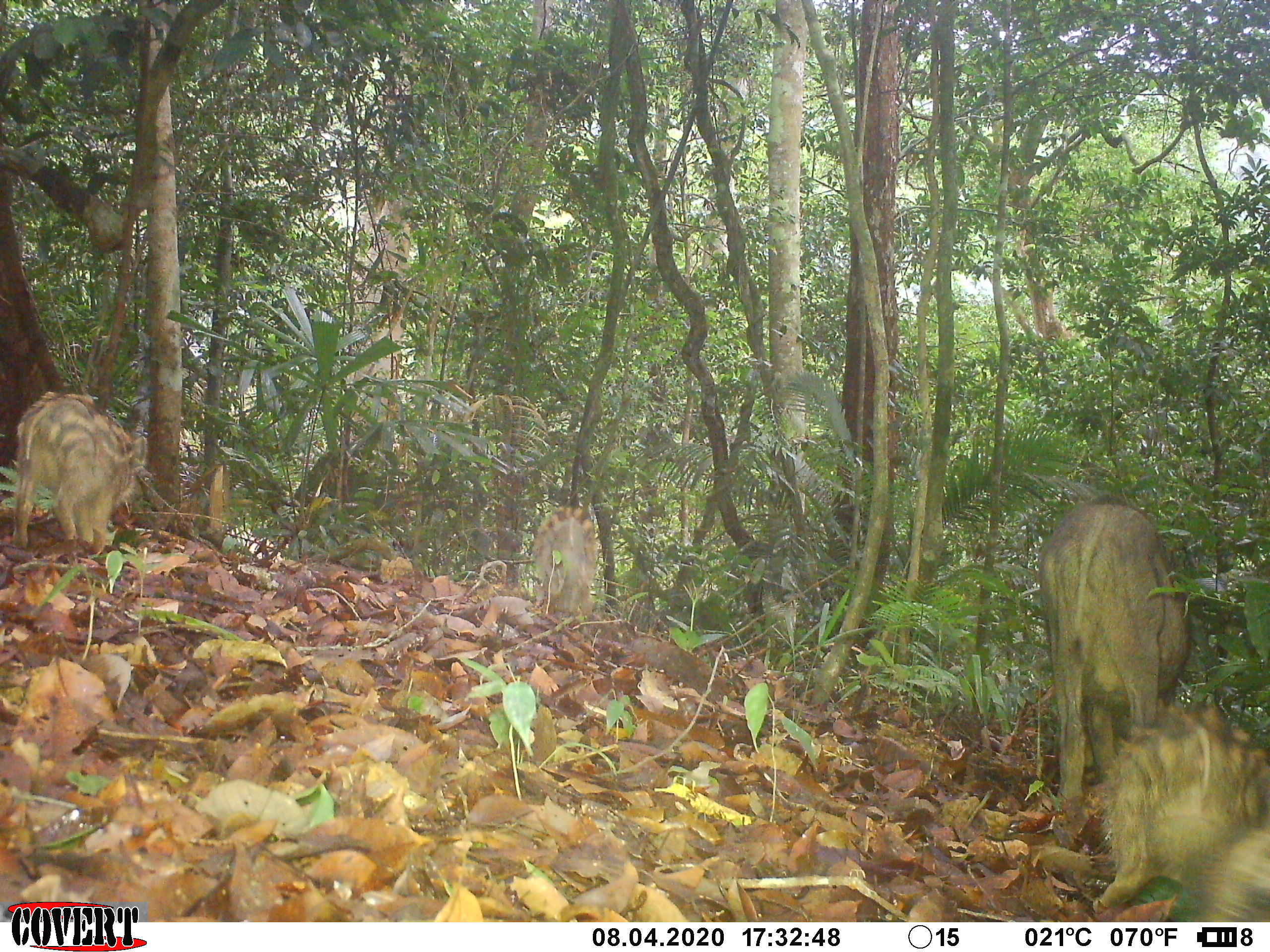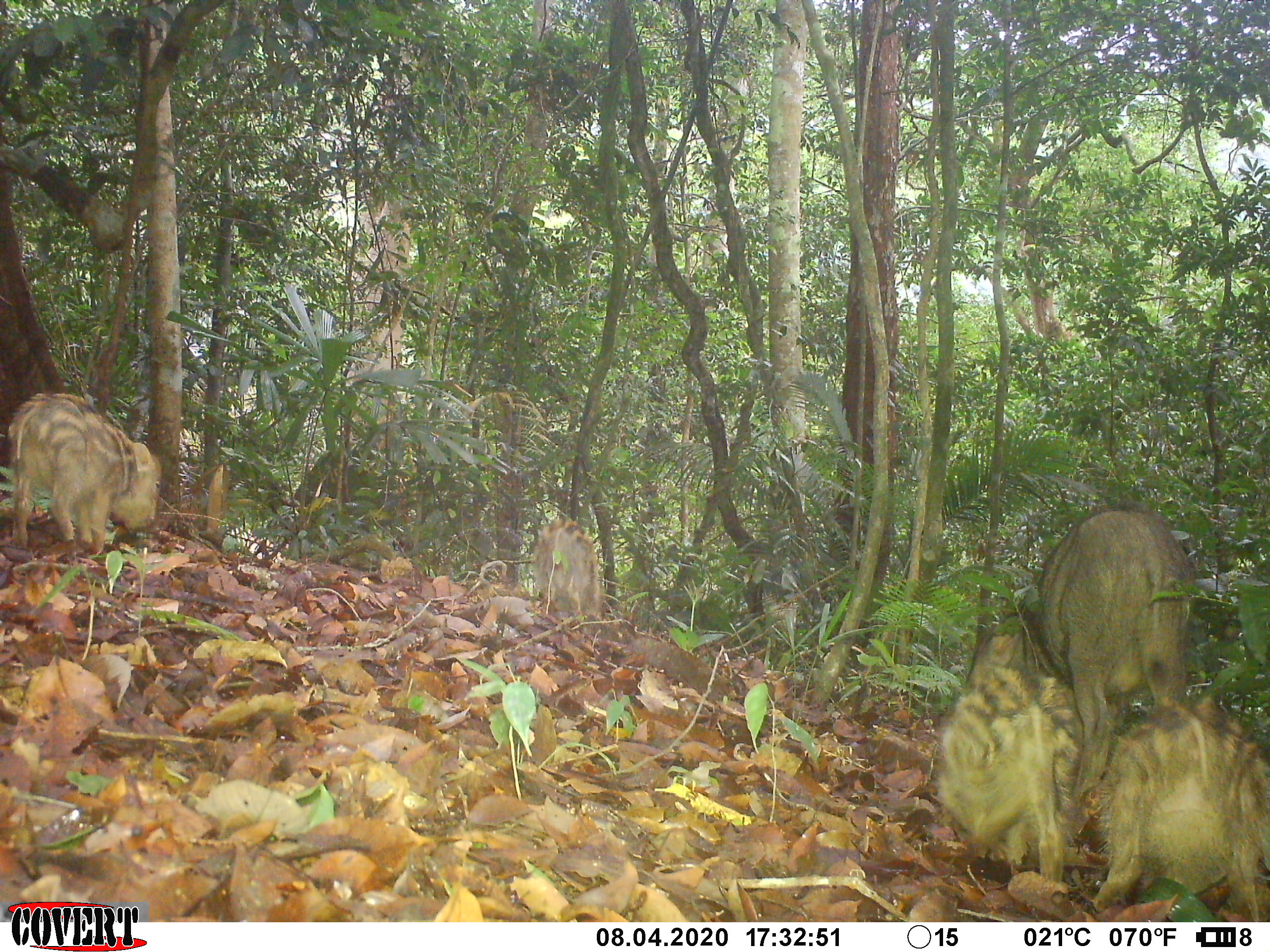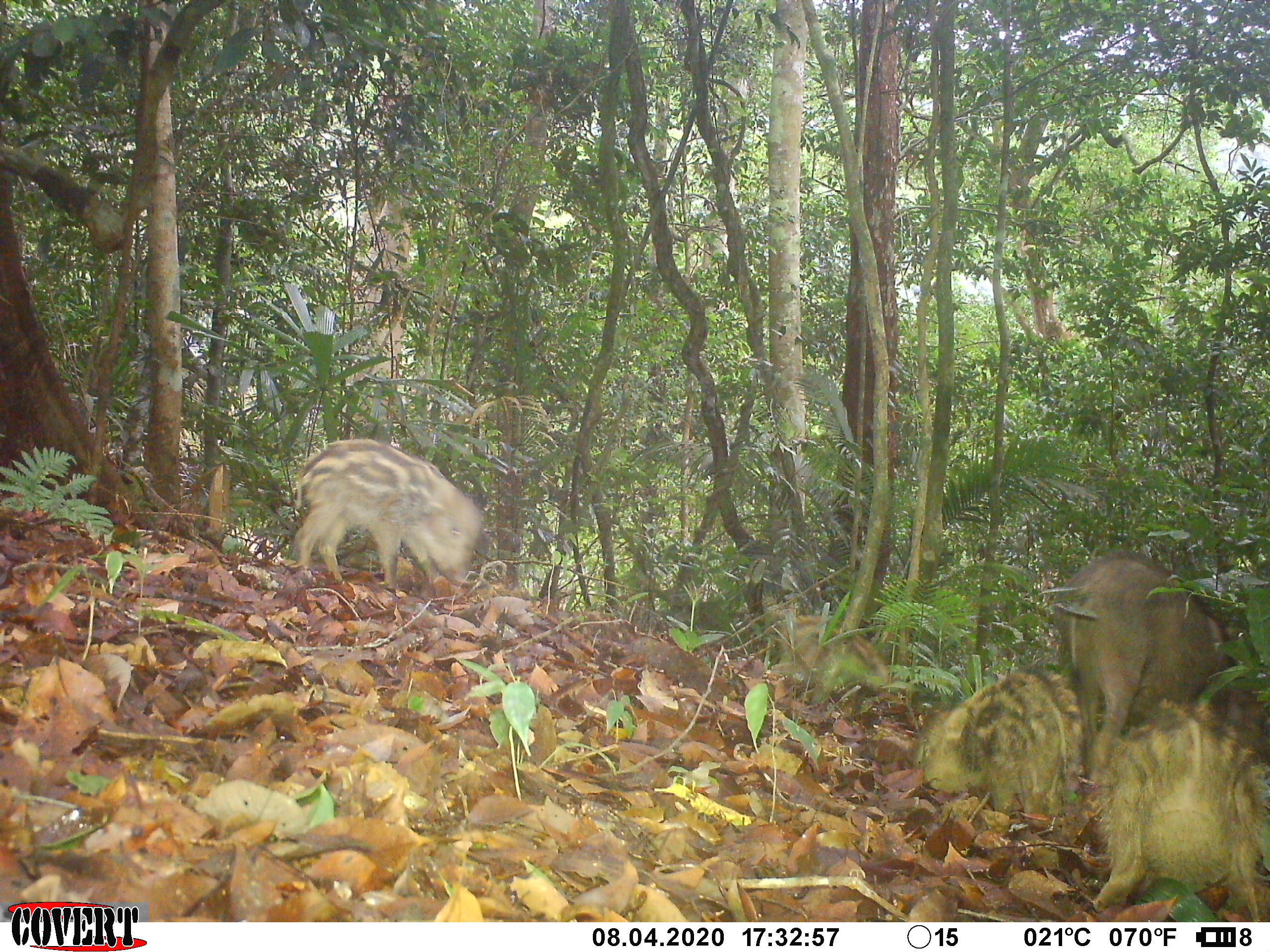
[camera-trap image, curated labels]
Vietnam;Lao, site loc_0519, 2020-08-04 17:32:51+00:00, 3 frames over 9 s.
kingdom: Animalia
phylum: Chordata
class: Mammalia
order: Artiodactyla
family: Suidae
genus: Sus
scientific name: Sus scrofa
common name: eurasian wild pig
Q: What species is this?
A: Eurasian wild pig (Sus scrofa).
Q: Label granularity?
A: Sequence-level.